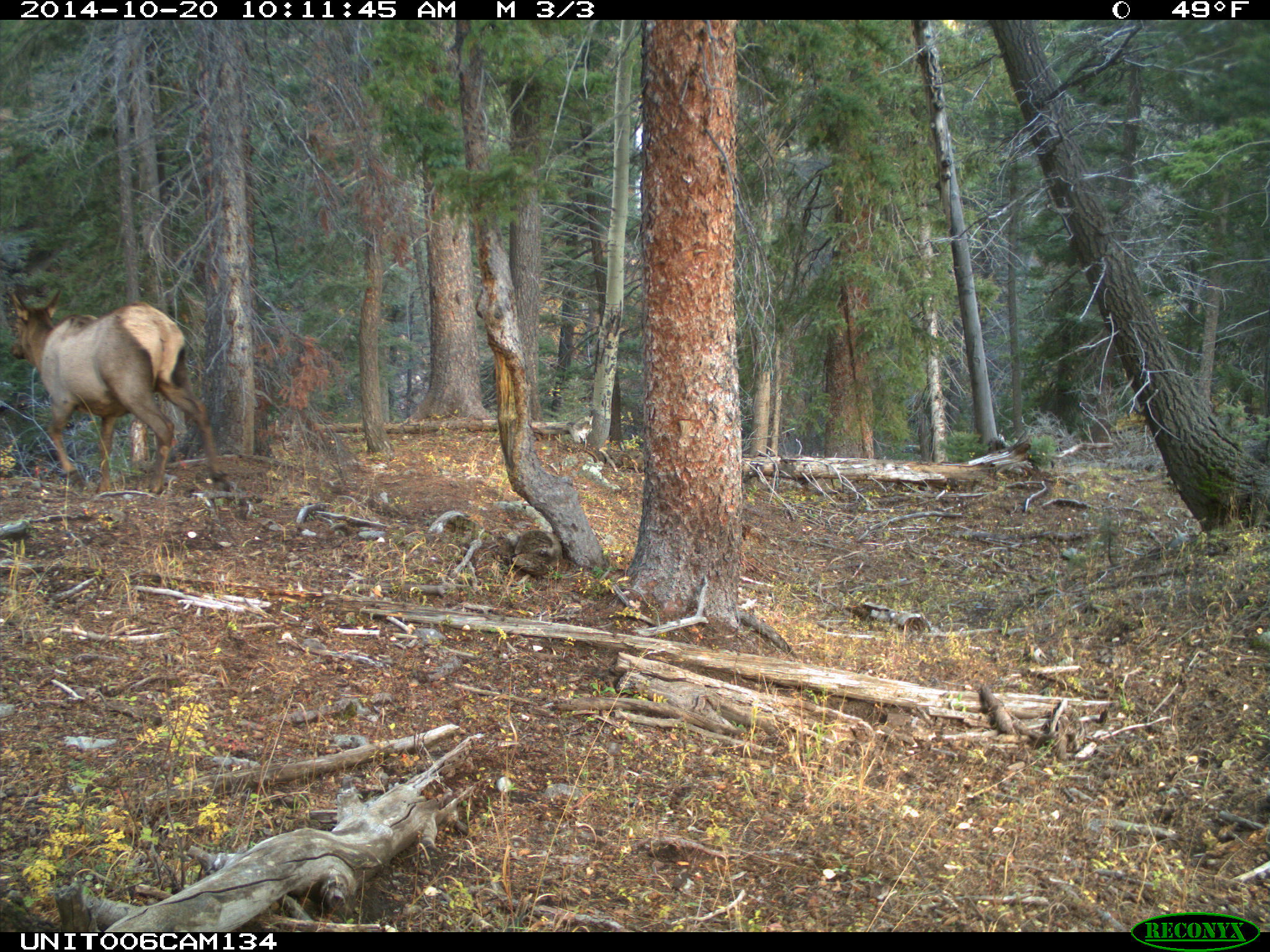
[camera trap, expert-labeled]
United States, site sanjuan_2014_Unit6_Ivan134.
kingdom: Animalia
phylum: Chordata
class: Mammalia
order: Artiodactyla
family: Cervidae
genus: Cervus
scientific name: Cervus elaphus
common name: red deer